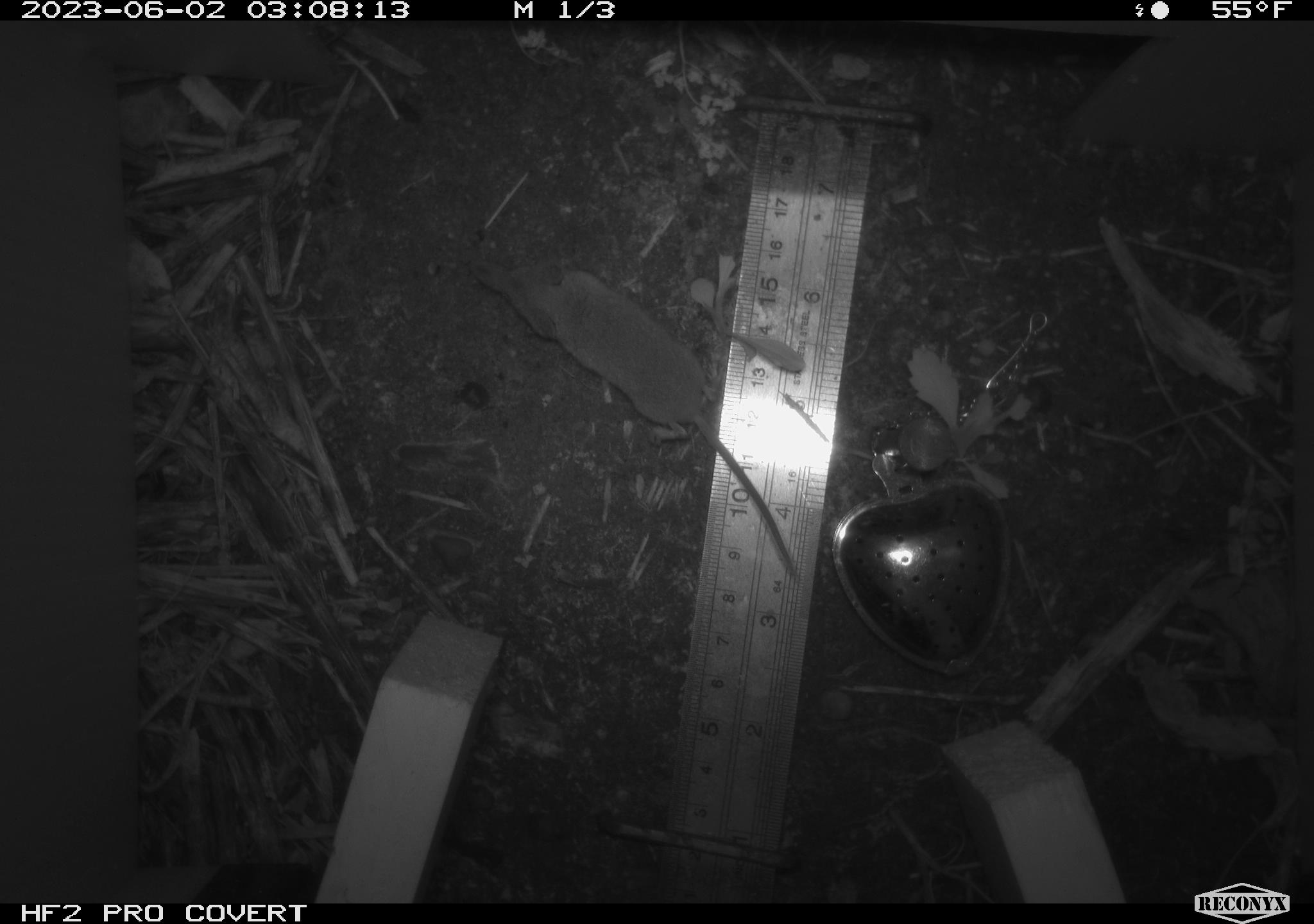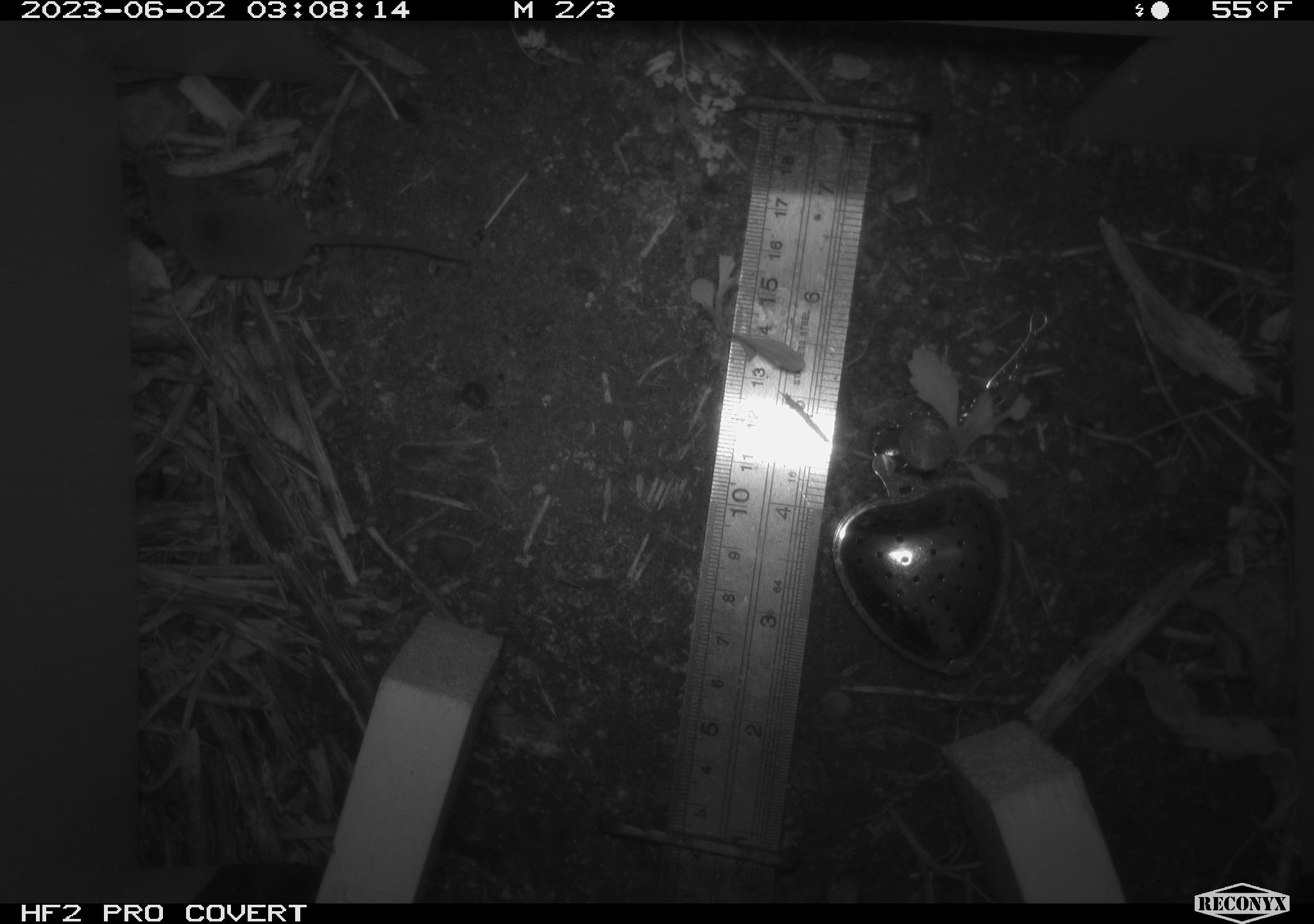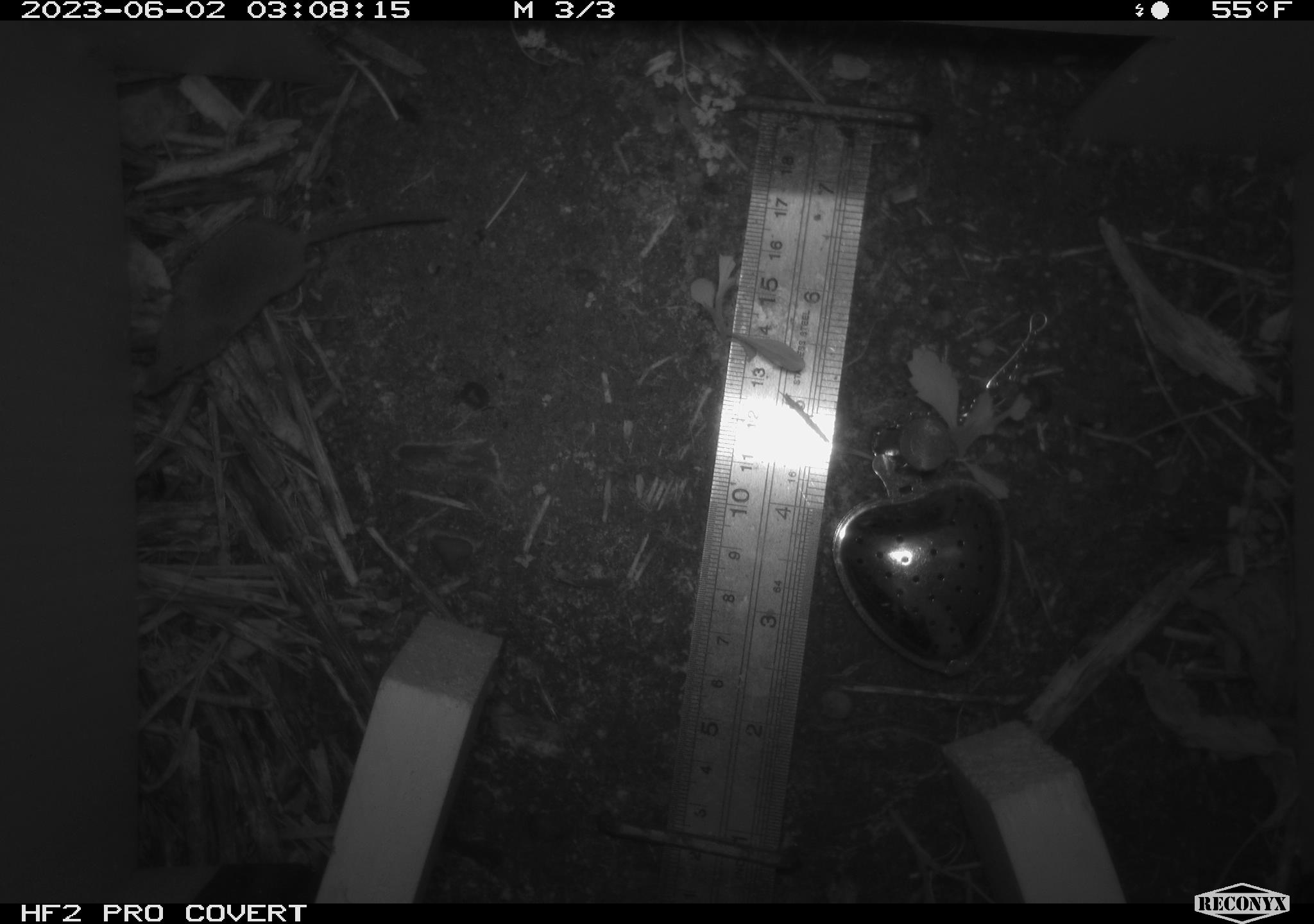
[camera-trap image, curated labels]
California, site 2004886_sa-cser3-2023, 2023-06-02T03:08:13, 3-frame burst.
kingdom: Animalia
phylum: Chordata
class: Mammalia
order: Eulipotyphla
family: Soricidae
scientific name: Soricidae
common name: shrews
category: soricidae family